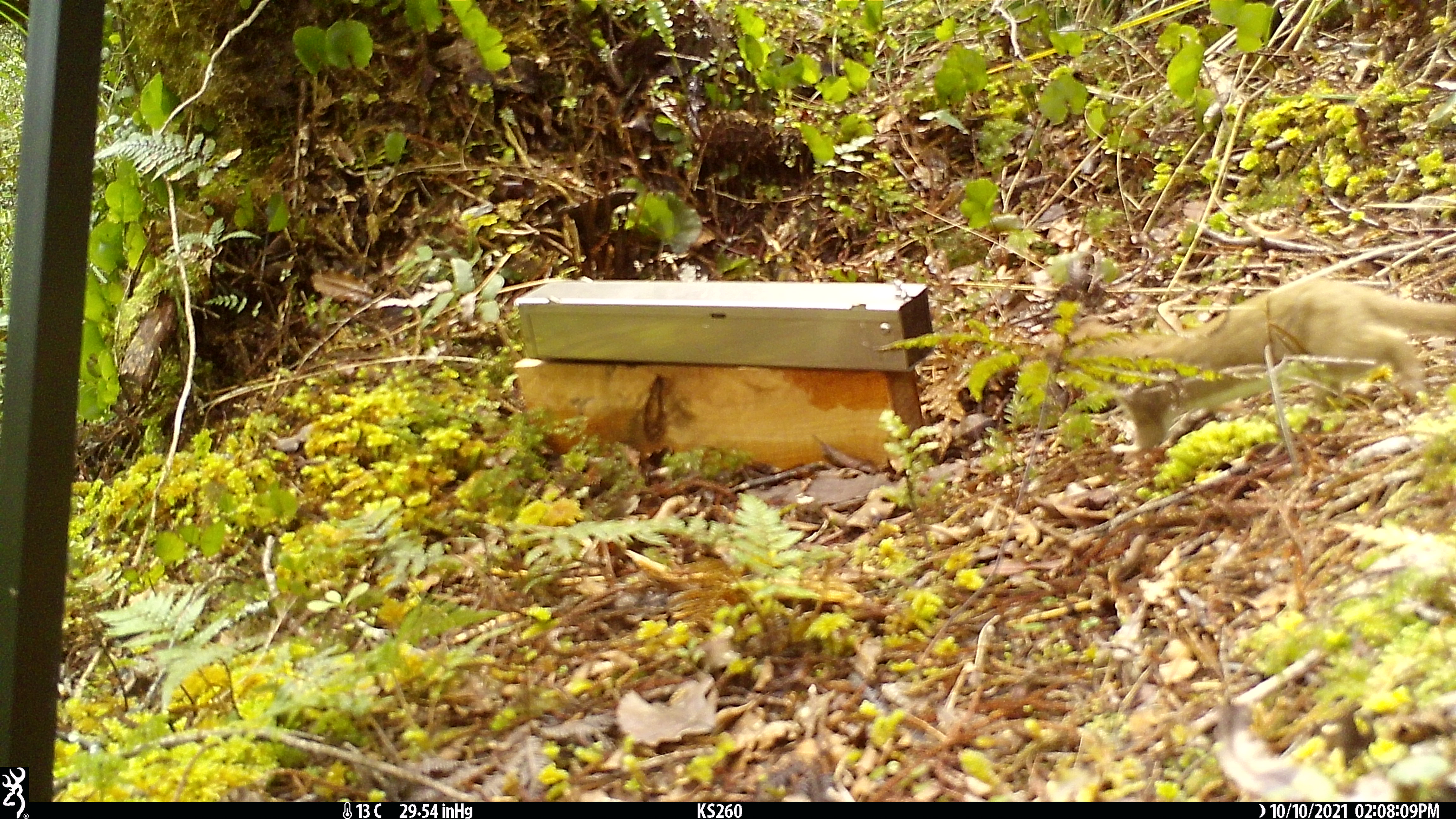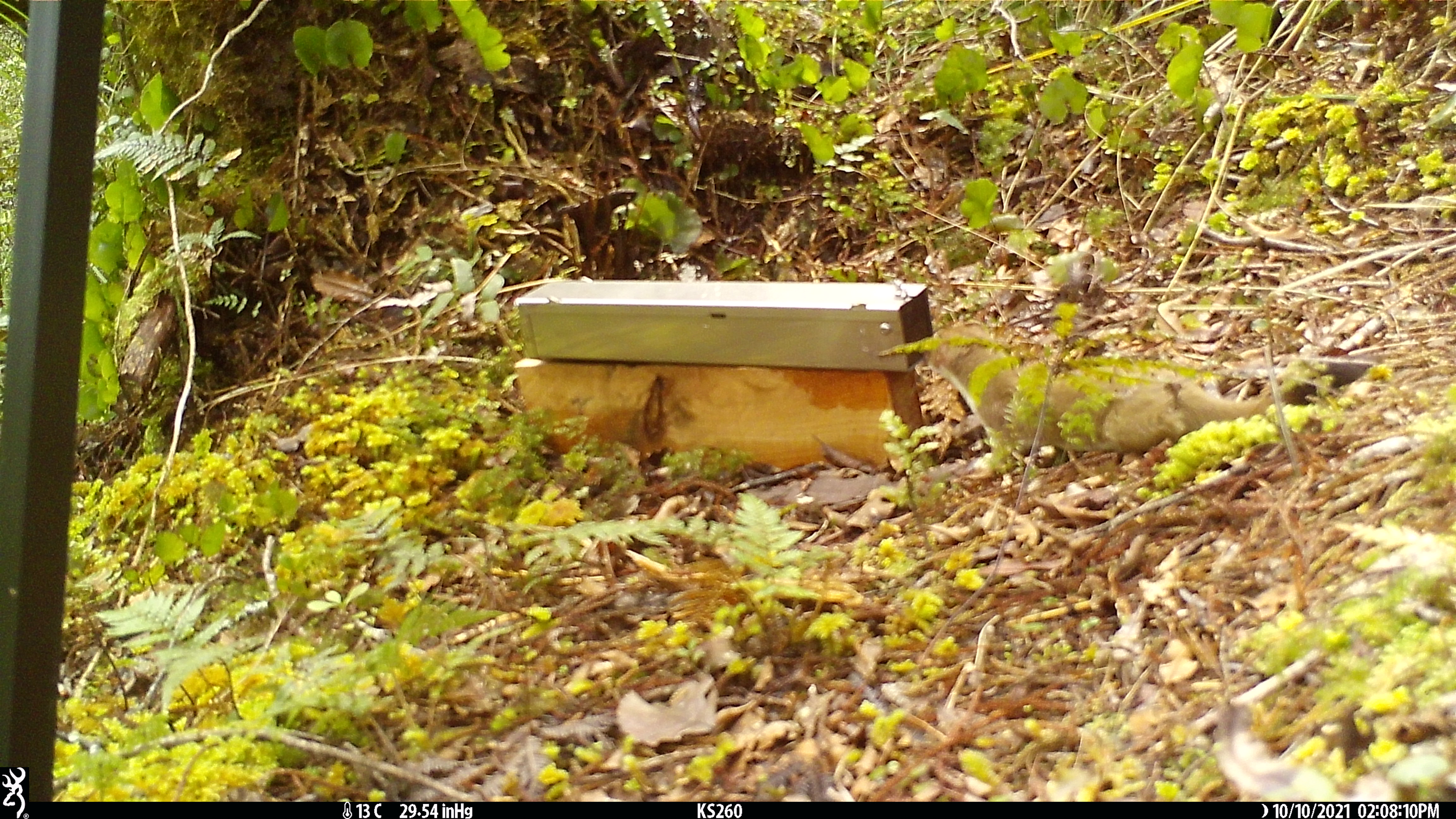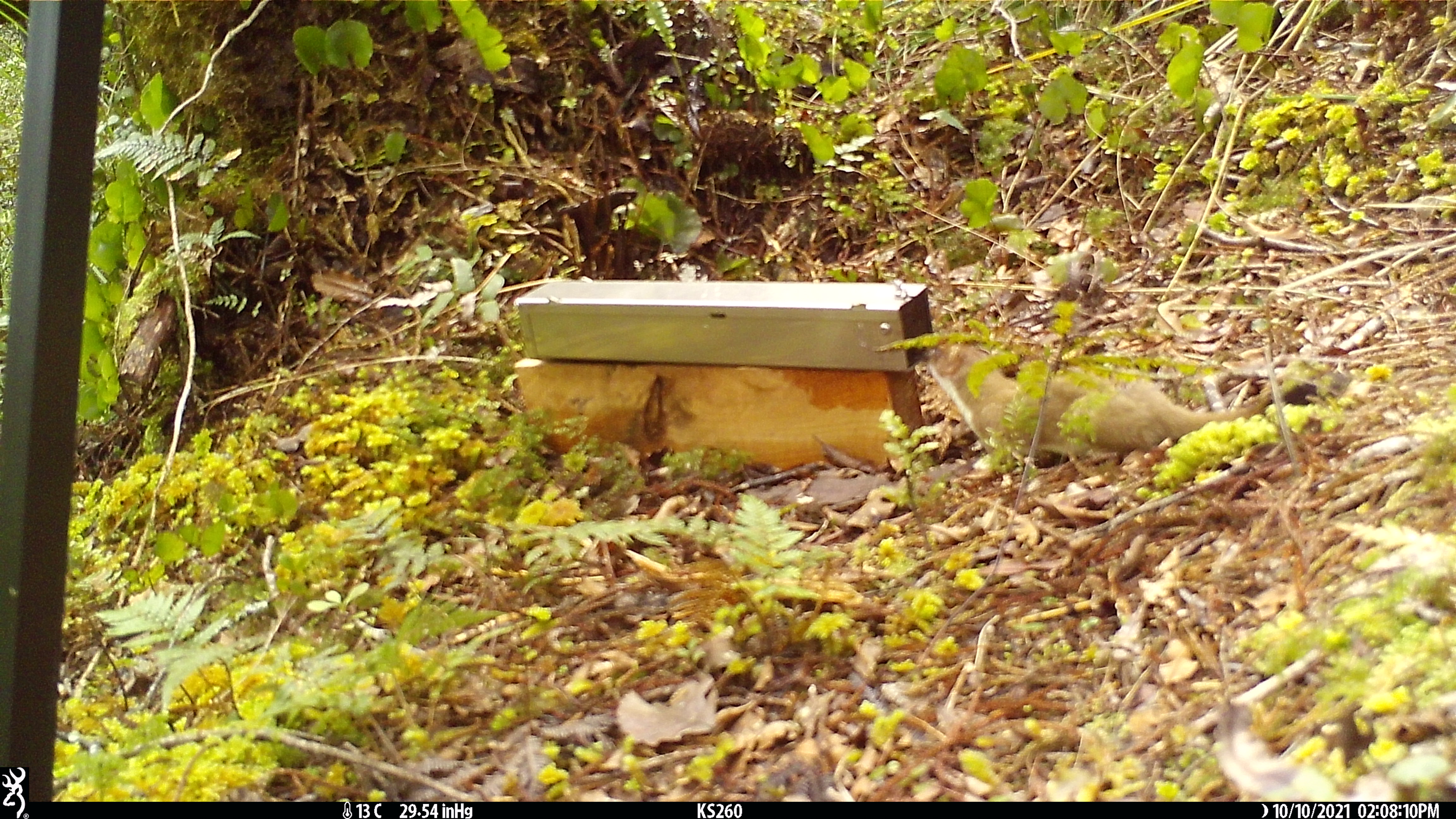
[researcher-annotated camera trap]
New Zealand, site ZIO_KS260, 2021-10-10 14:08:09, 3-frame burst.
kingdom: Animalia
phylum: Chordata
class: Mammalia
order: Carnivora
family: Mustelidae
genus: Mustela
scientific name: Mustela erminea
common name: stoat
Stoat (Mustela erminea).